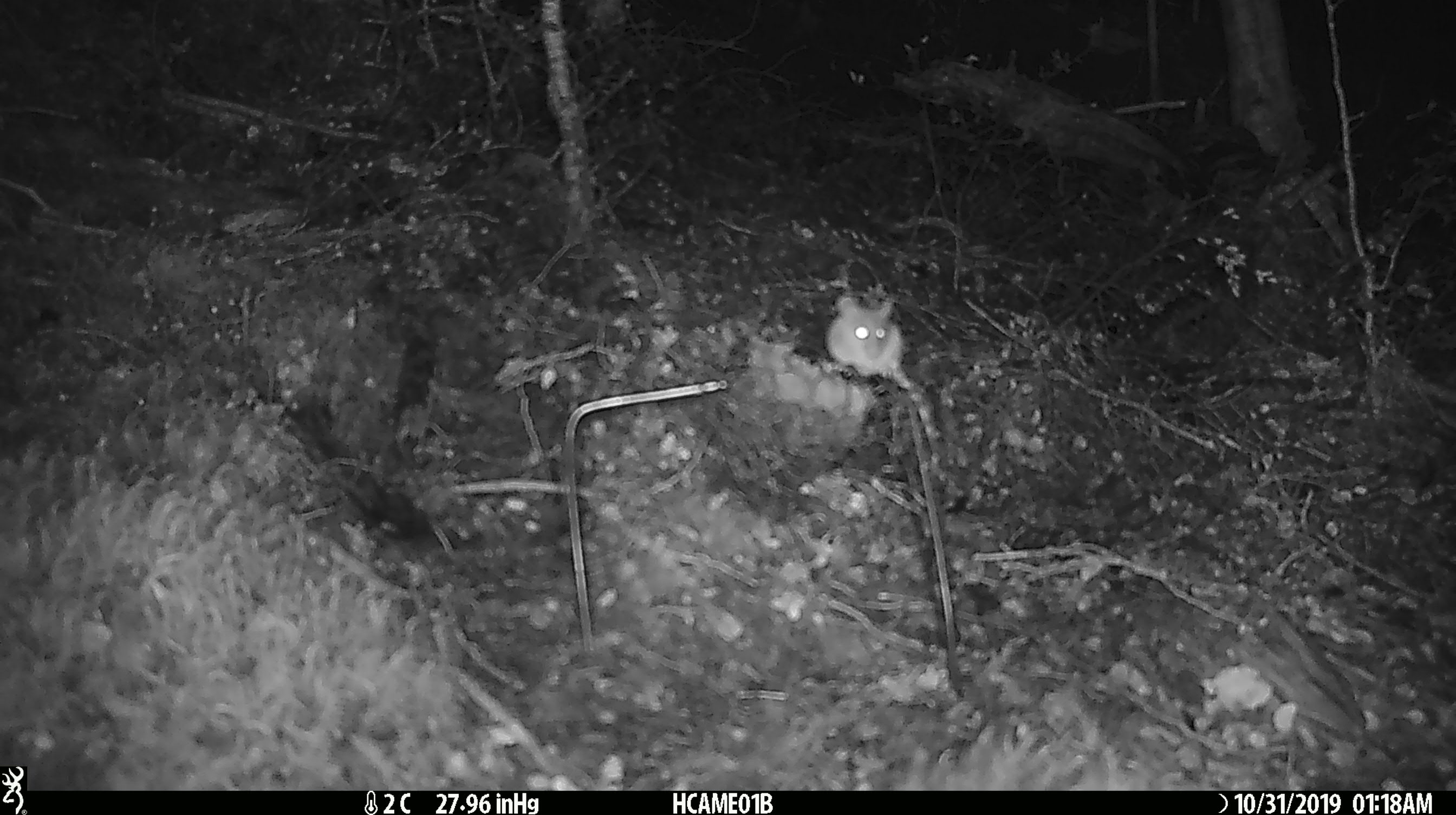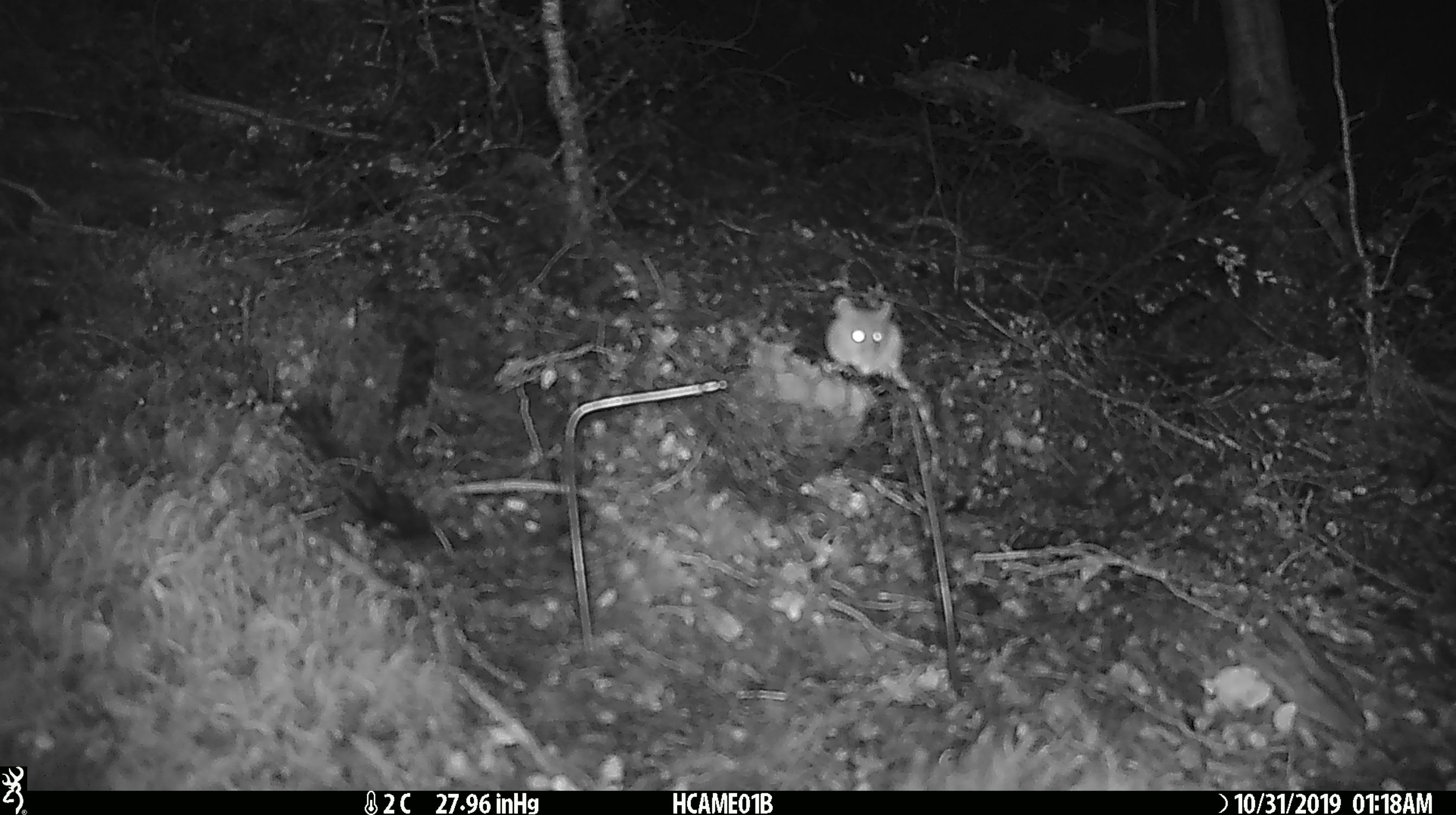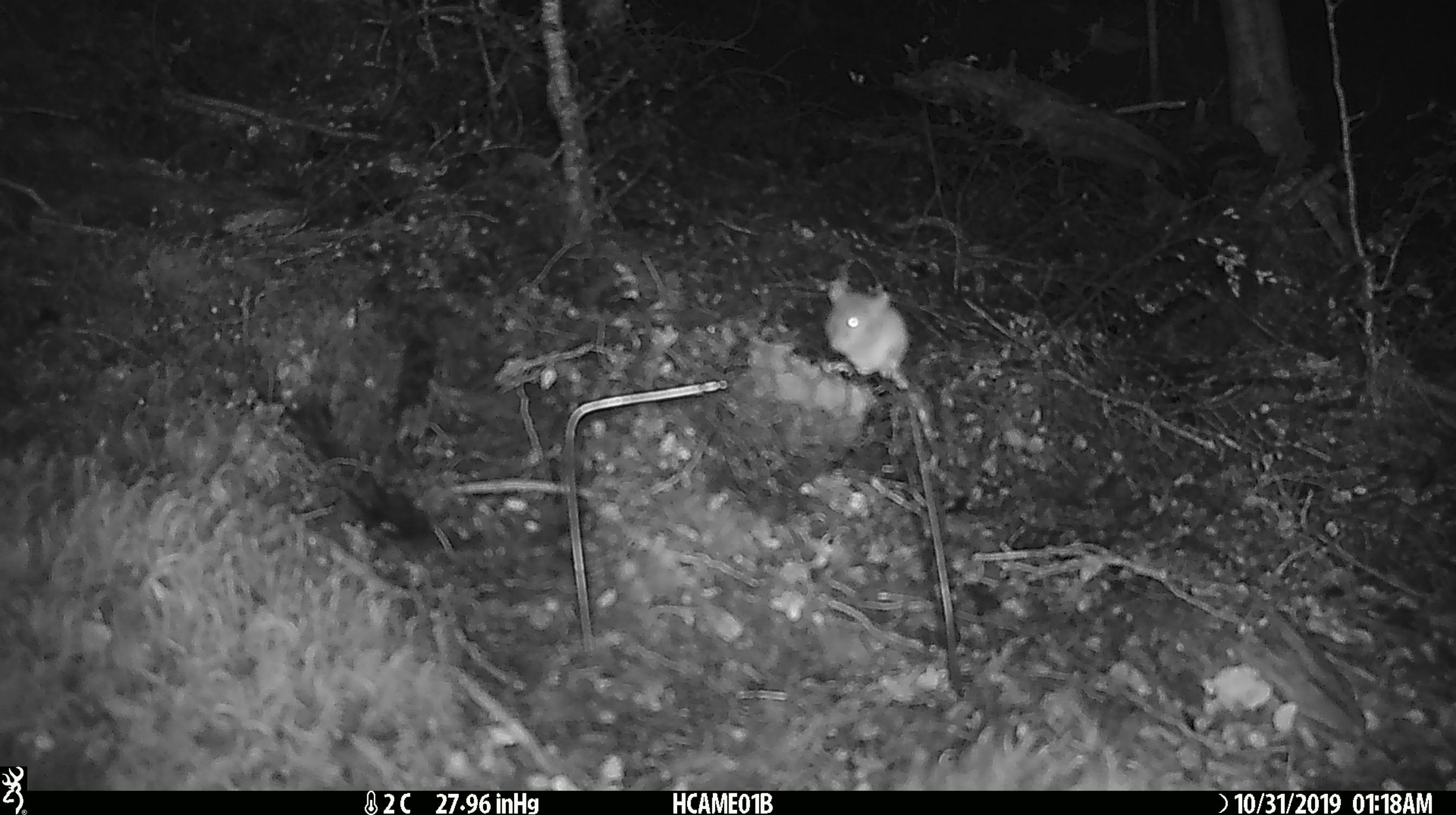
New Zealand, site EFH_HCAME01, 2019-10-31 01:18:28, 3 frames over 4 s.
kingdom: Animalia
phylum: Chordata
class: Mammalia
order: Rodentia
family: Muridae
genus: Mus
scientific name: Mus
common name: mouse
Mouse (Mus).